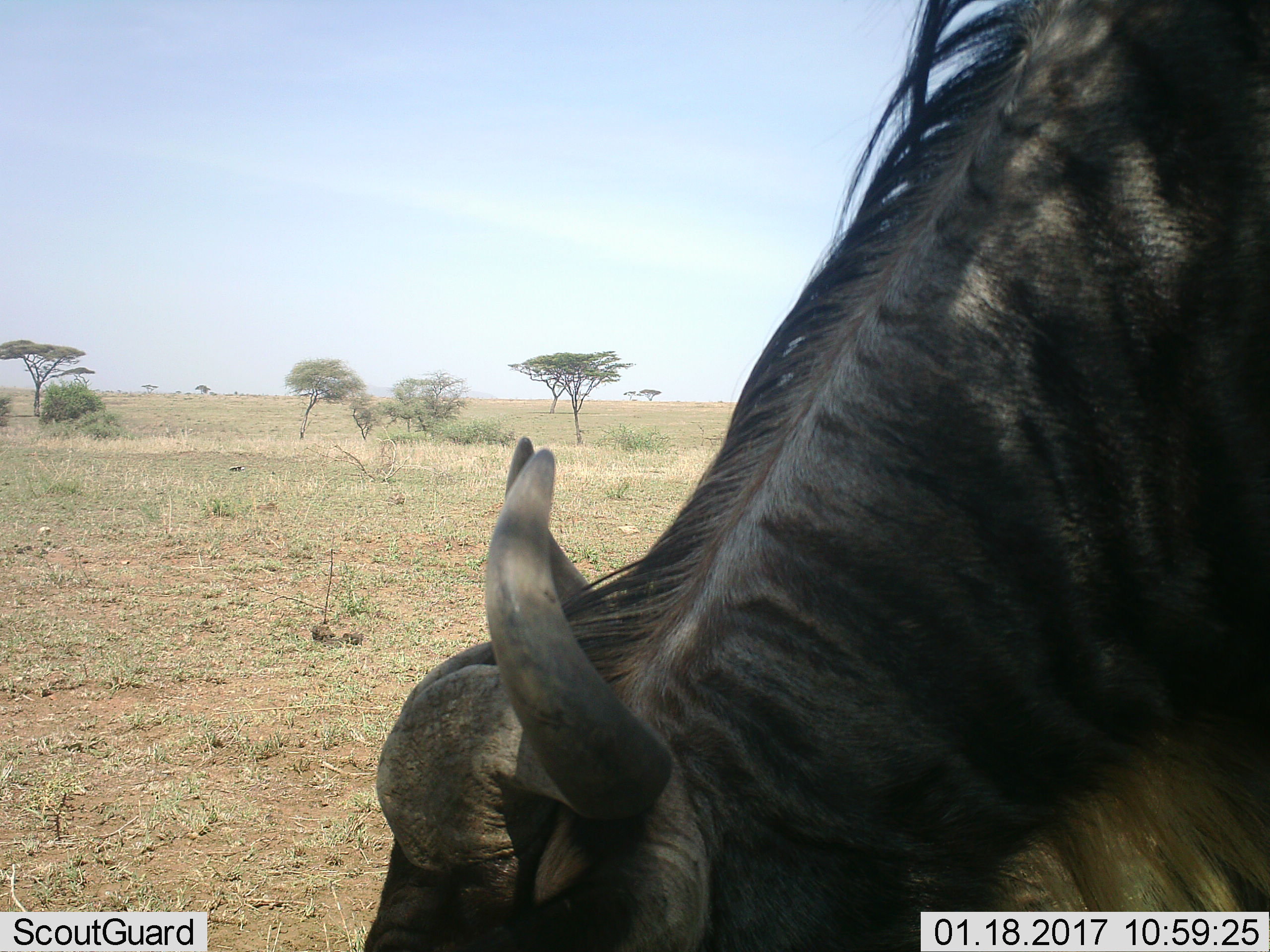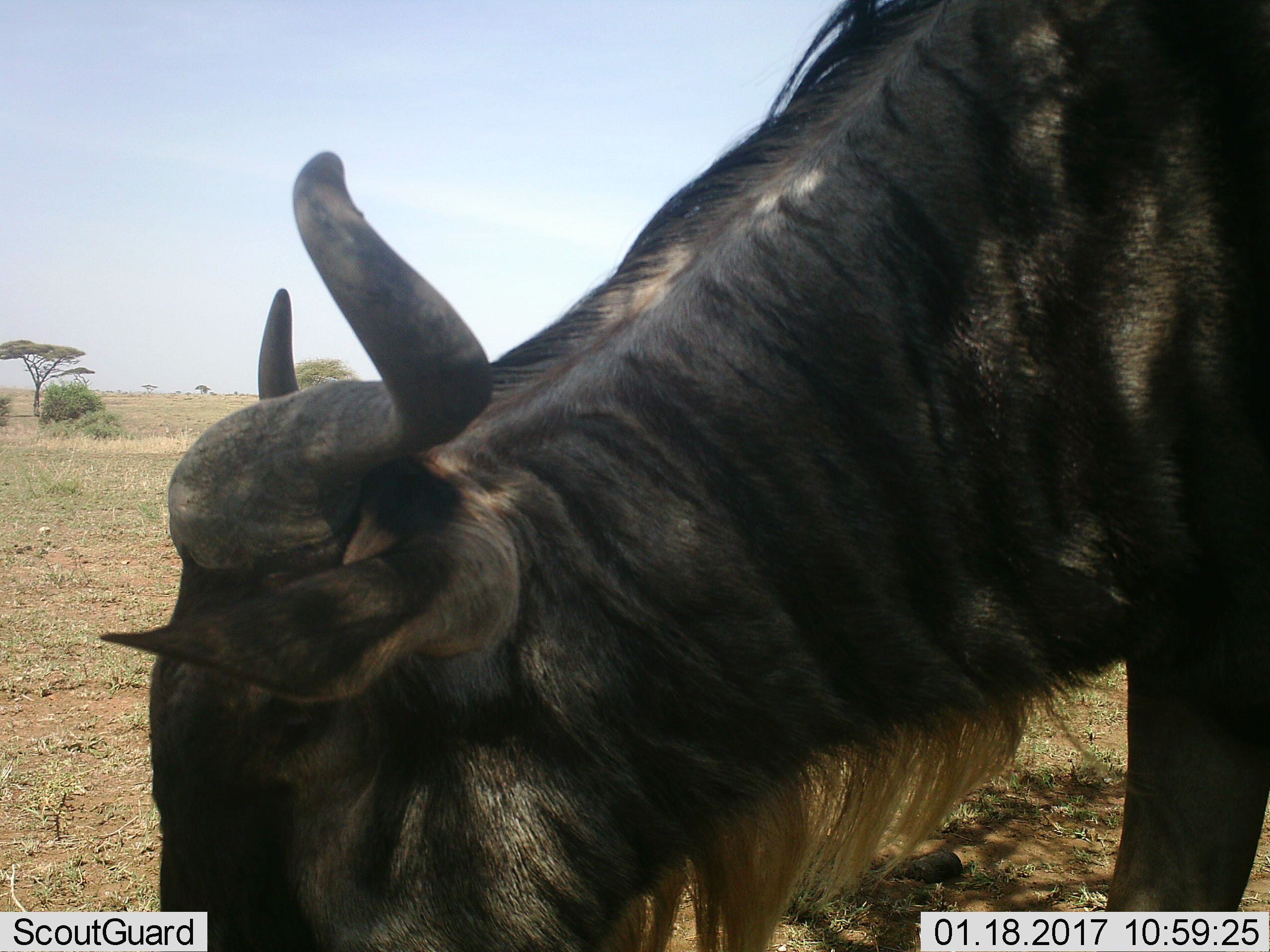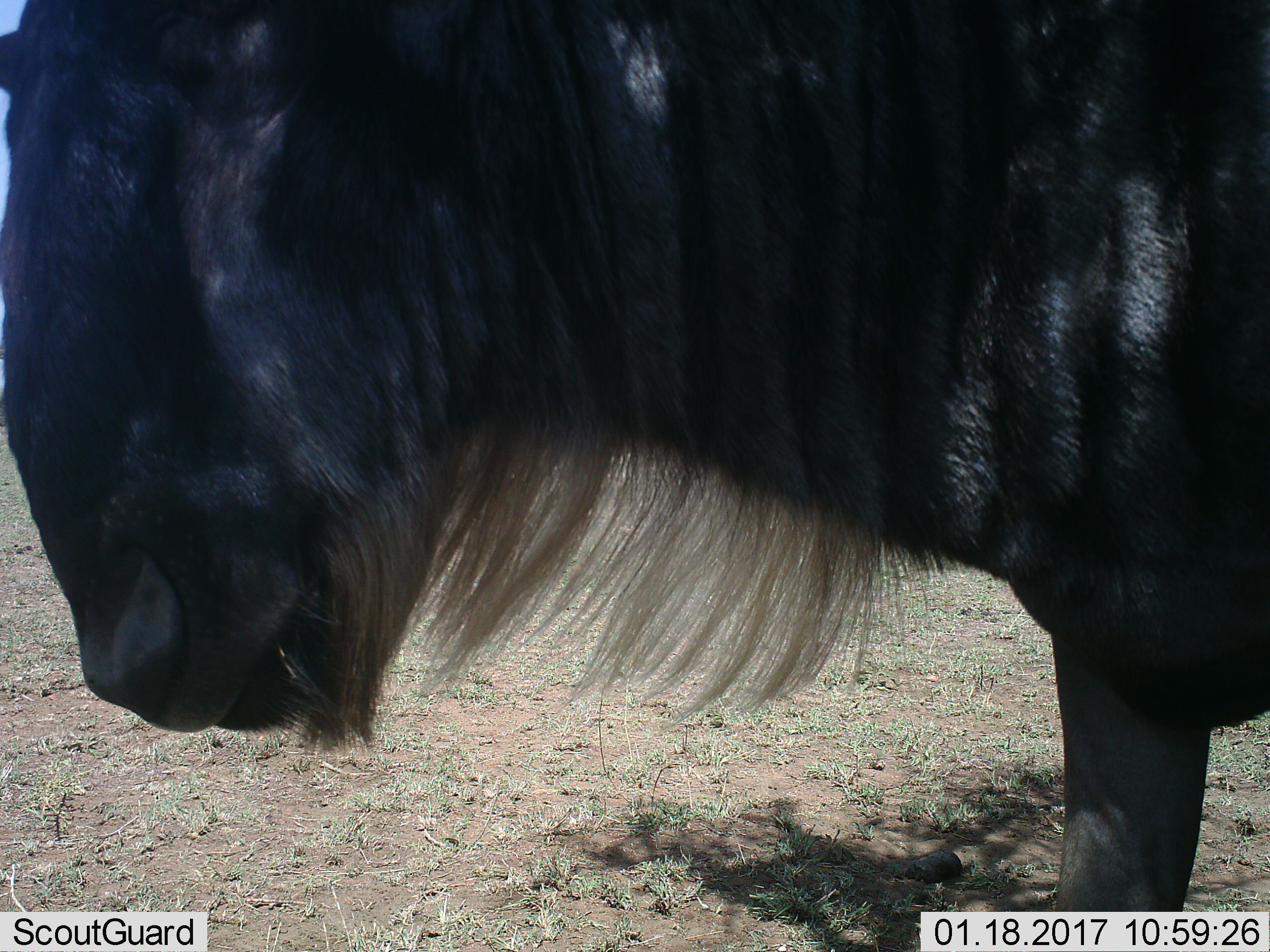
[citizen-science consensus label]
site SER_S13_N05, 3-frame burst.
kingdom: Animalia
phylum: Chordata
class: Mammalia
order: Artiodactyla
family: Bovidae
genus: Connochaetes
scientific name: Connochaetes taurinus taurinus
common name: blue wildebeest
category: wildebeestblue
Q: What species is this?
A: Wildebeestblue (blue wildebeest) (Connochaetes taurinus taurinus).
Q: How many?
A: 1.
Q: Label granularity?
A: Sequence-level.